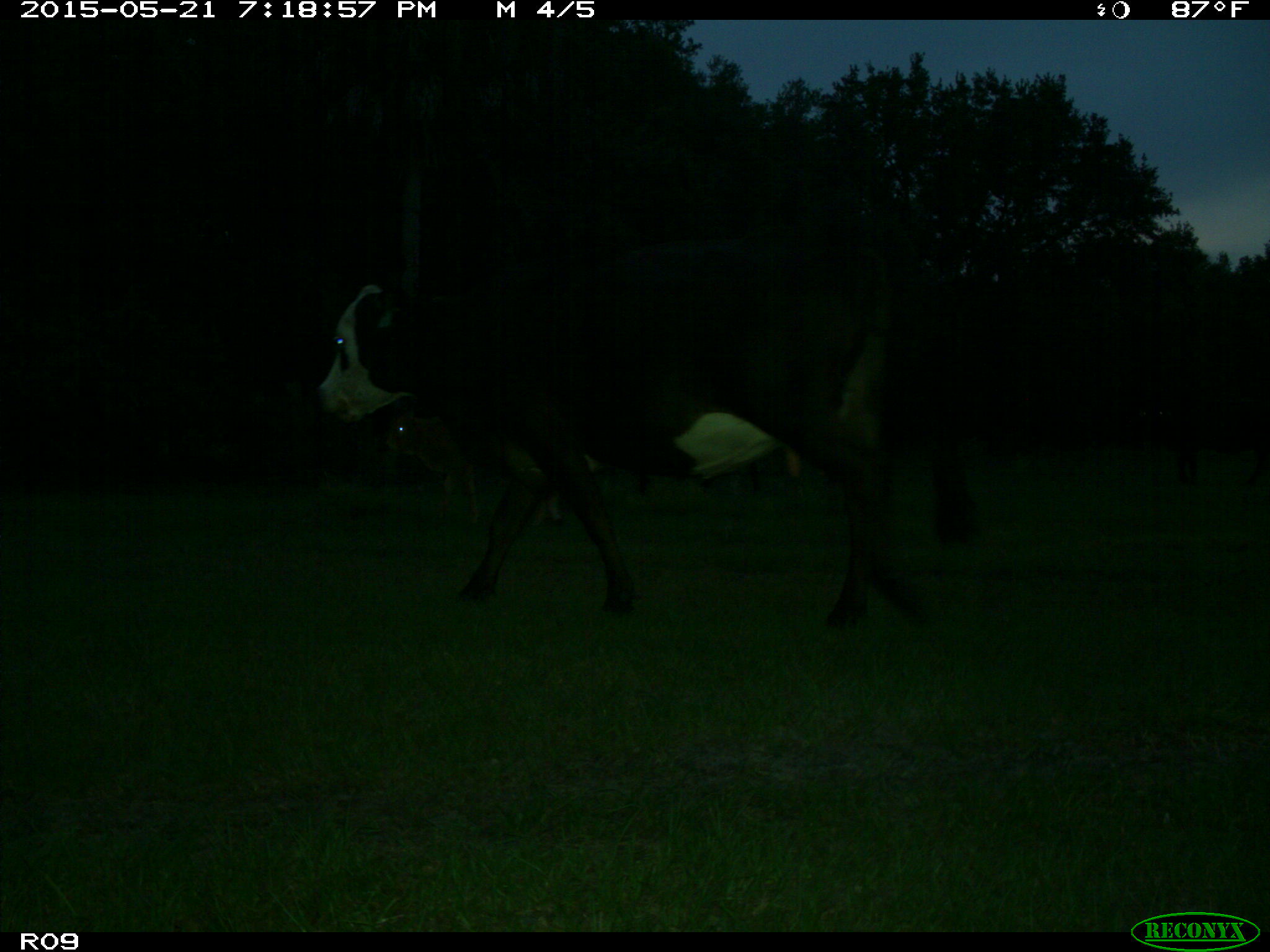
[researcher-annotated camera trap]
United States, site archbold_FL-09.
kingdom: Animalia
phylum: Chordata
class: Mammalia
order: Artiodactyla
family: Bovidae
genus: Bos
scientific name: Bos taurus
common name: domestic cow